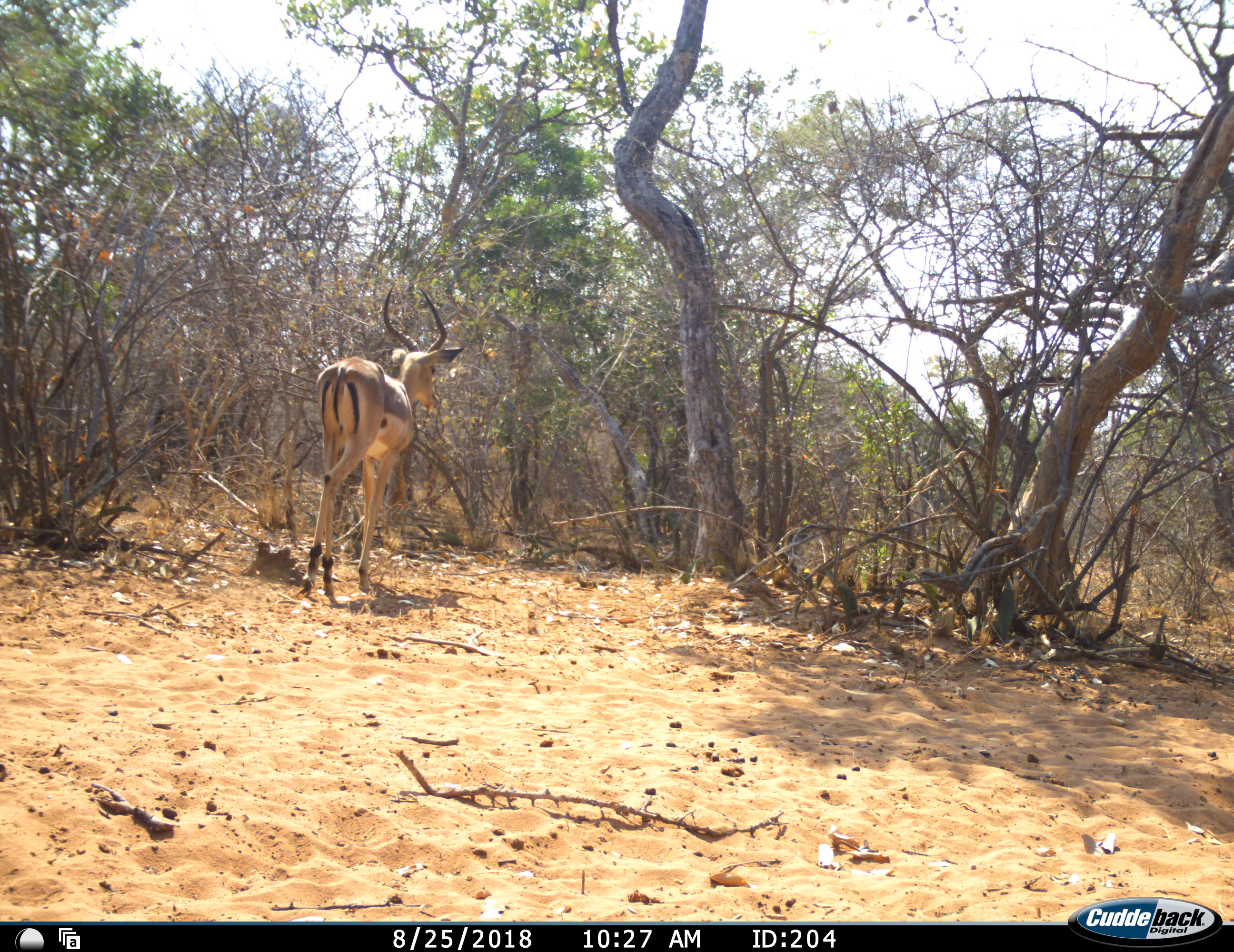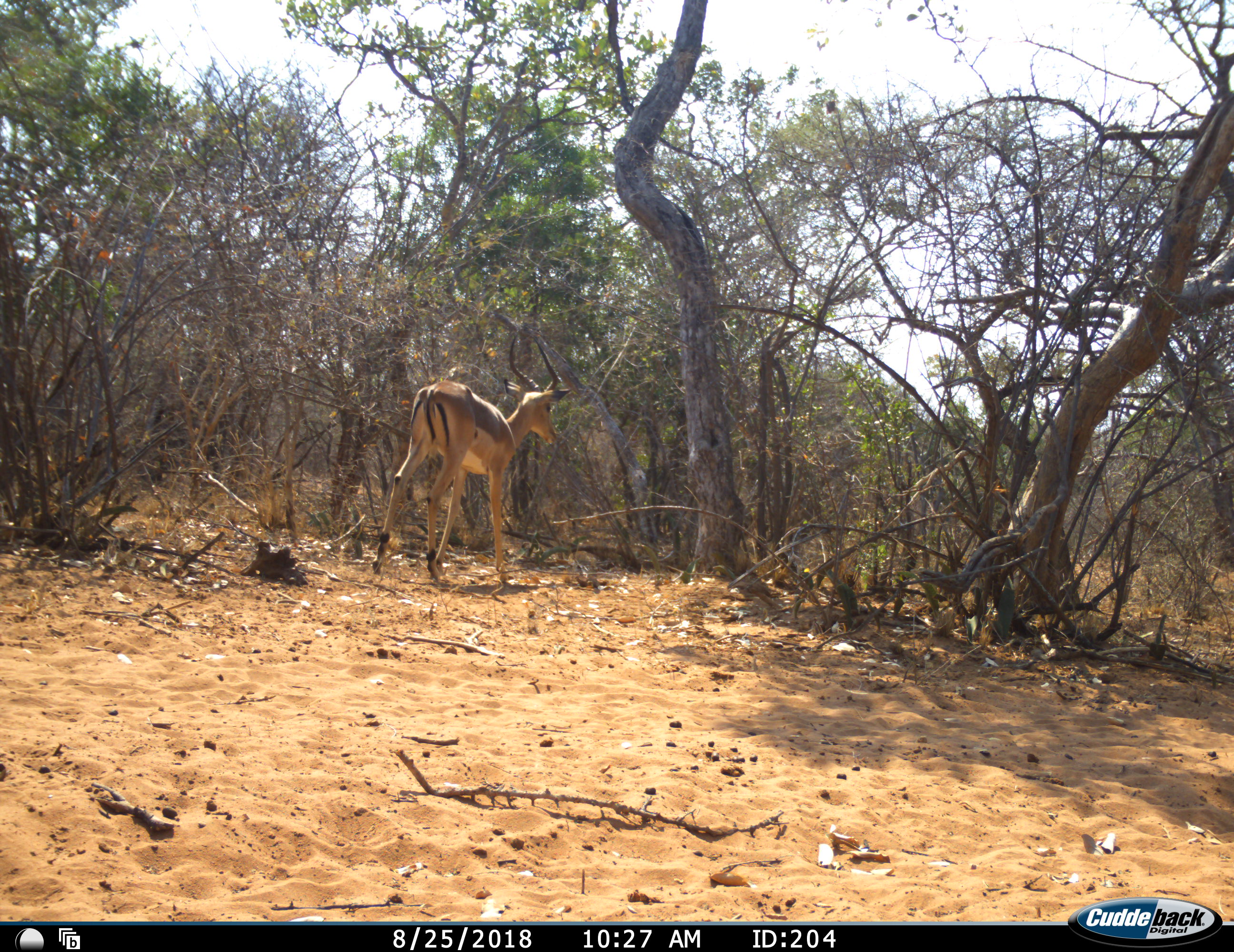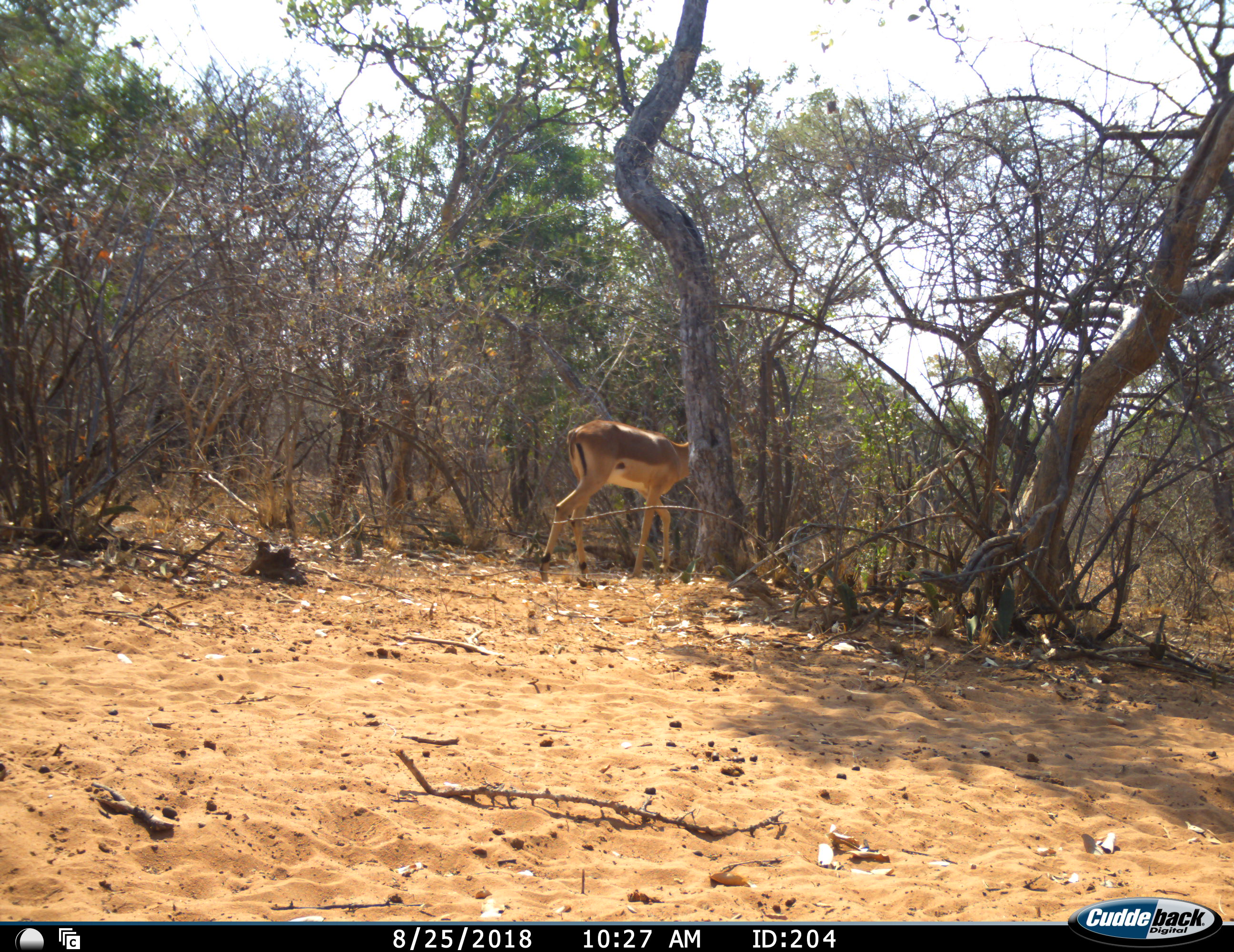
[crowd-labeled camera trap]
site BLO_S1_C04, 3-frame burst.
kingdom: Animalia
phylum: Chordata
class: Mammalia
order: Artiodactyla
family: Bovidae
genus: Aepyceros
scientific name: Aepyceros melampus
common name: impala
Impala (Aepyceros melampus), count 1. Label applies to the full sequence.